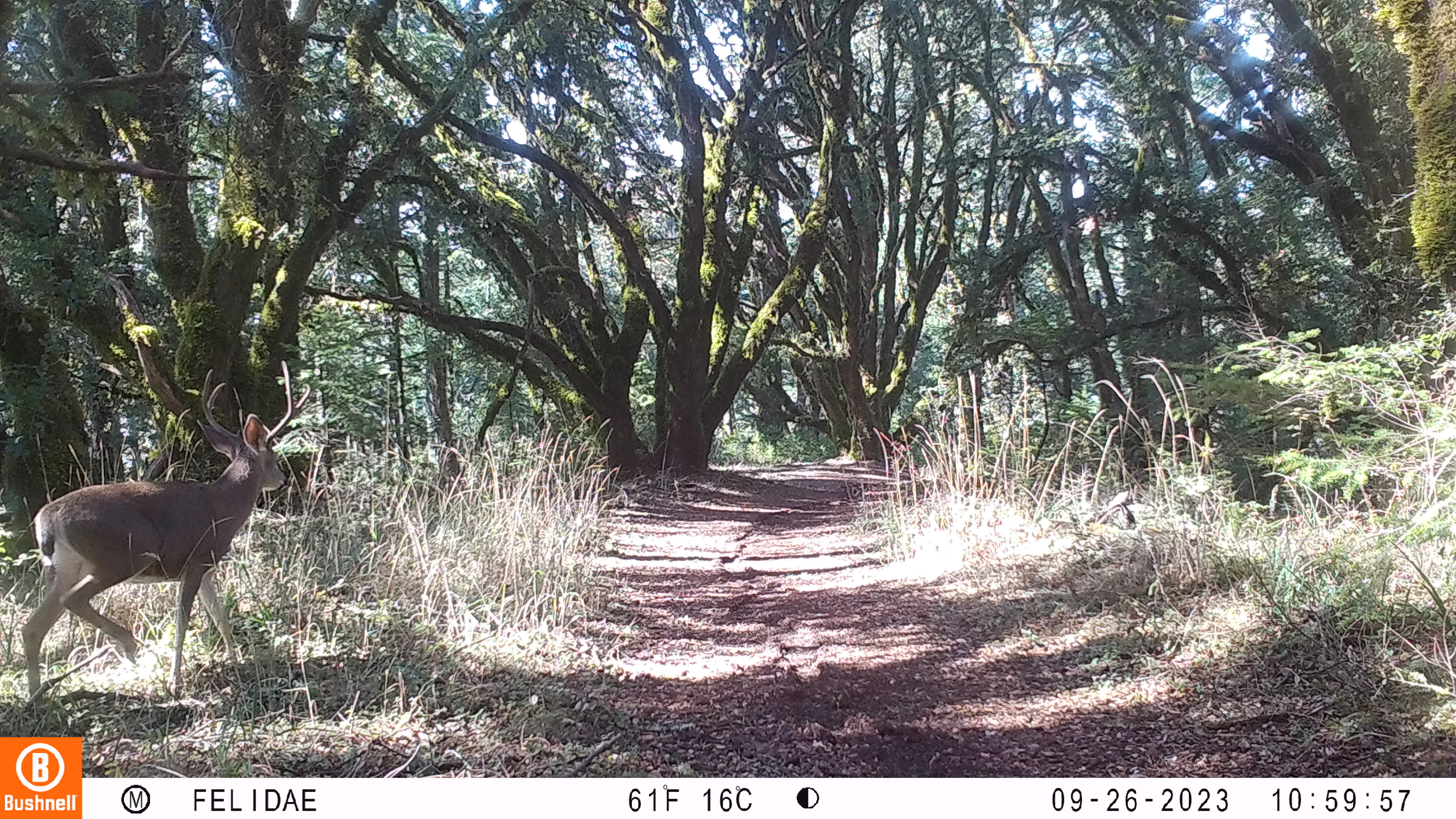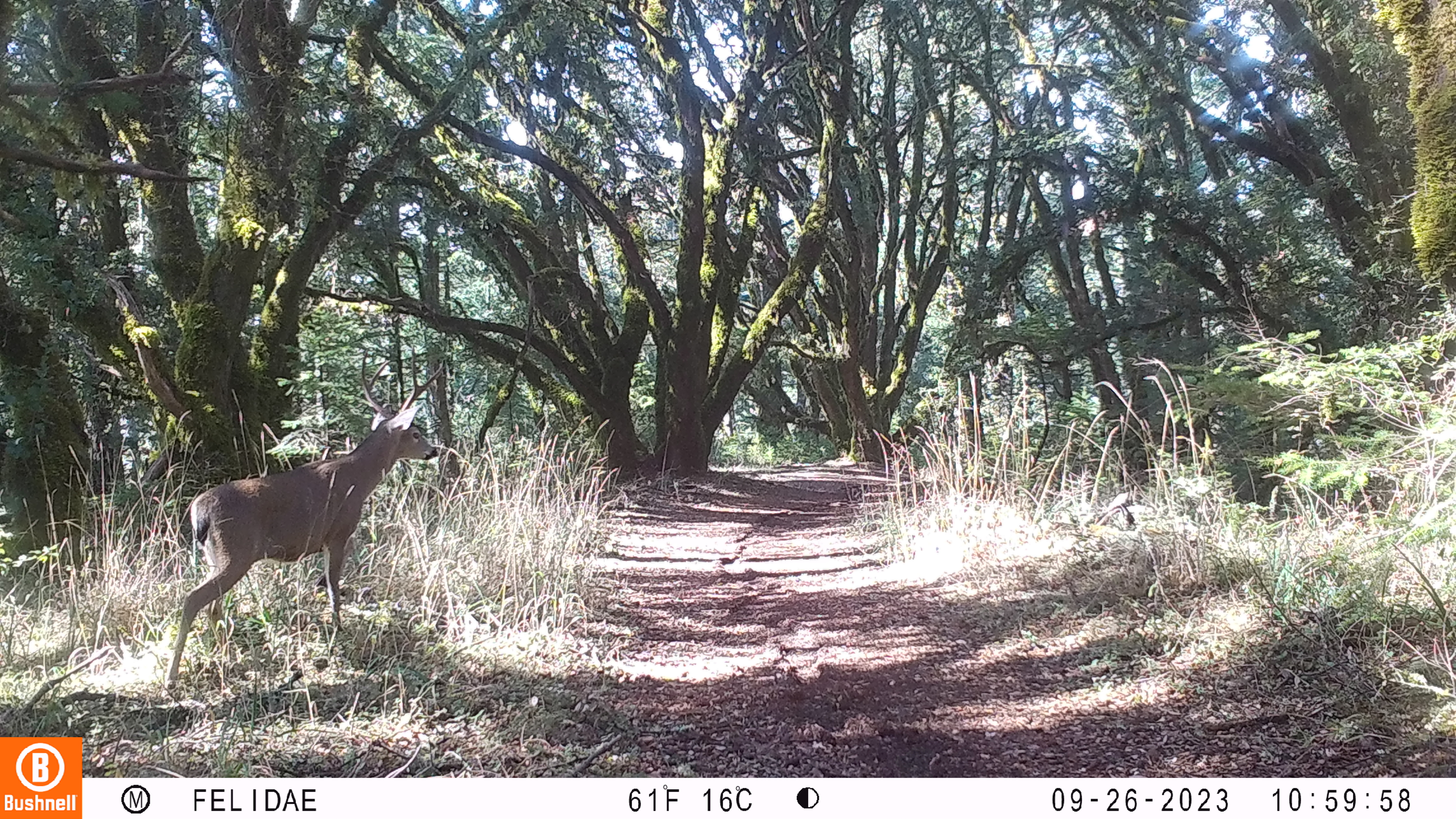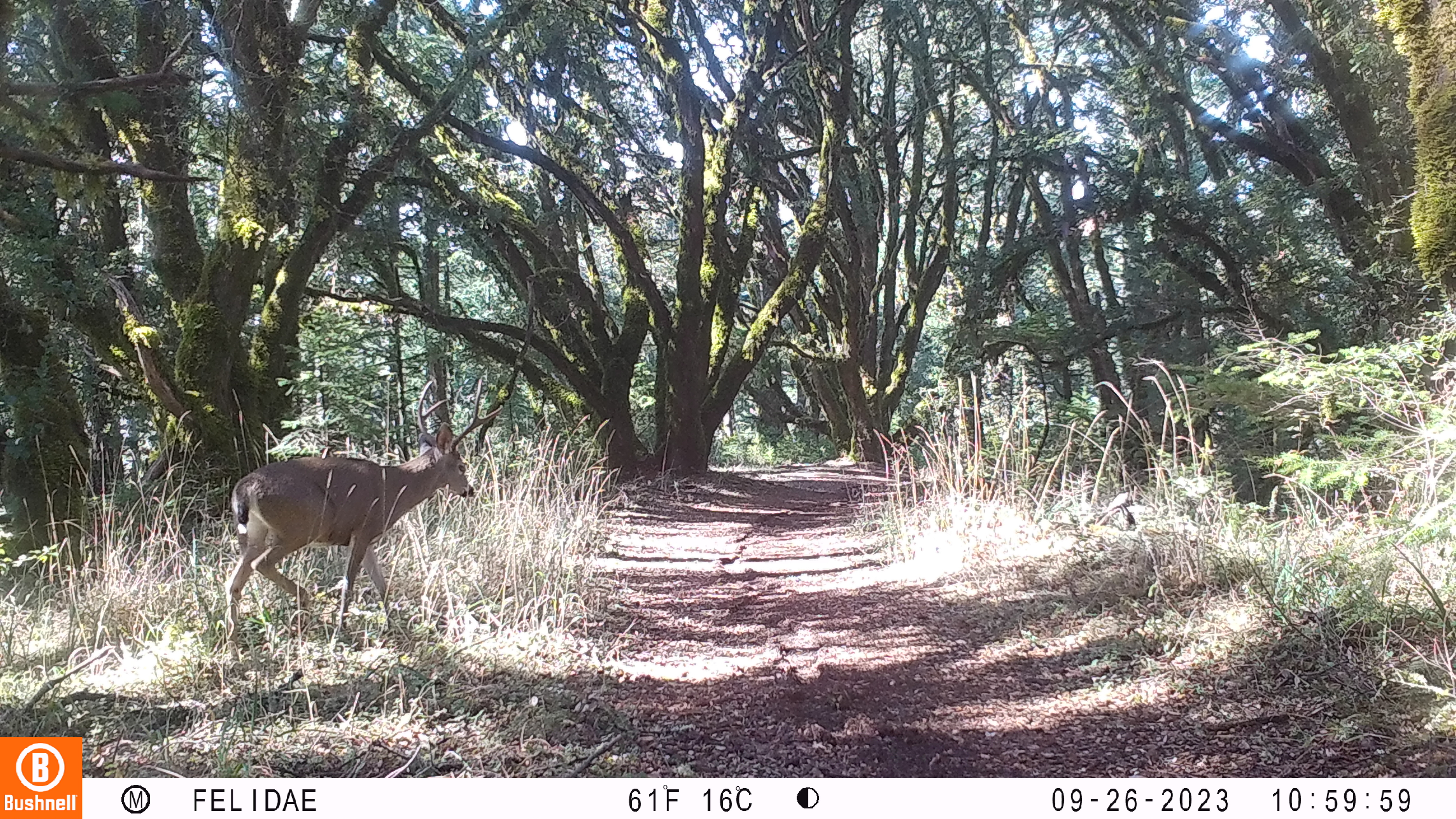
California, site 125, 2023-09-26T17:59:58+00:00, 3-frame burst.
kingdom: Animalia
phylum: Chordata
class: Mammalia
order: Artiodactyla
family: Cervidae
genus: Odocoileus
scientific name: Odocoileus hemionus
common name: mule deer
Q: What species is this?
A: Mule deer (Odocoileus hemionus).